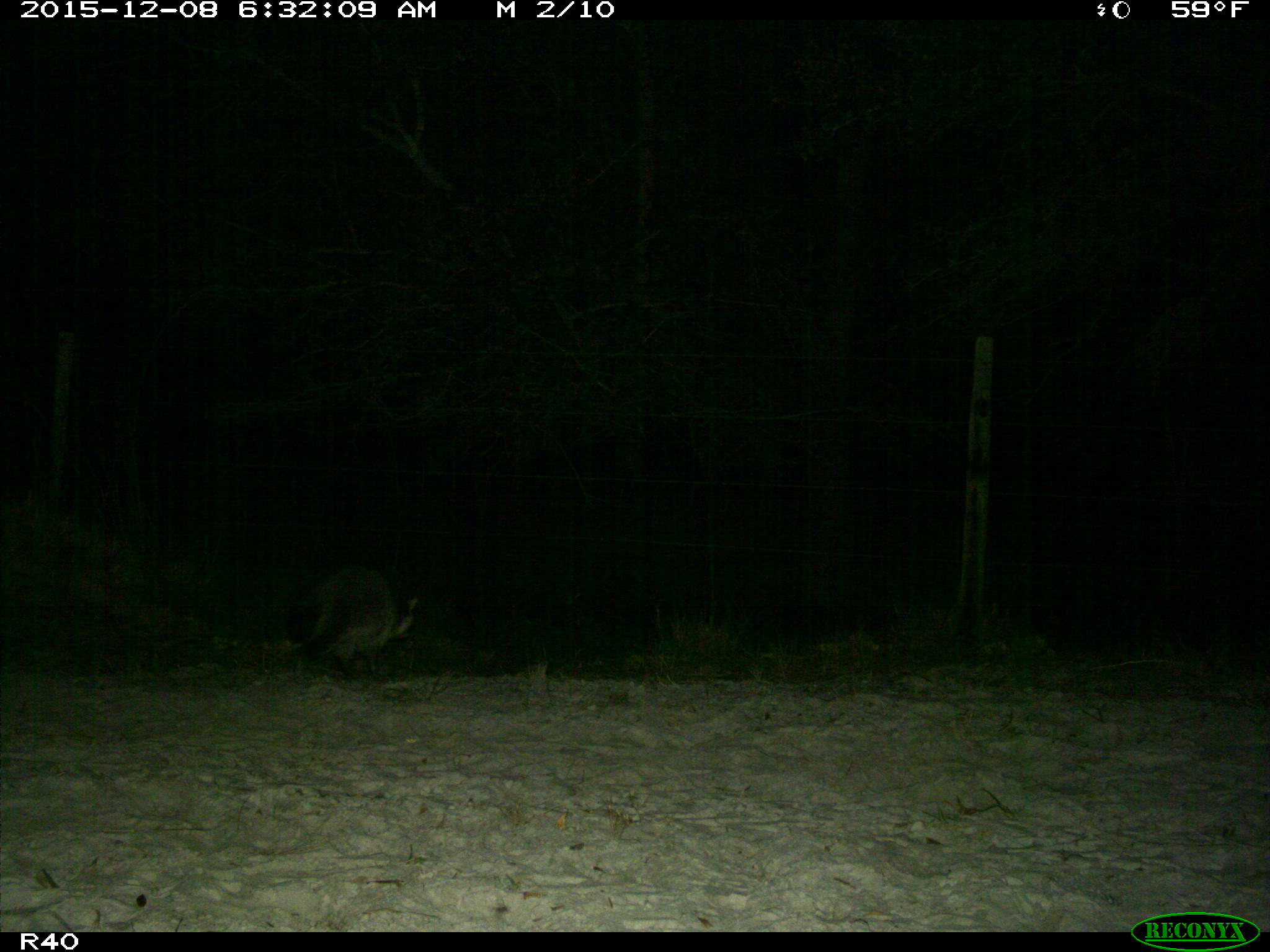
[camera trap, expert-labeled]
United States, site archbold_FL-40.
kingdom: Animalia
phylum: Chordata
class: Mammalia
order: Carnivora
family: Procyonidae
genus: Procyon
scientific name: Procyon lotor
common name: common raccoon